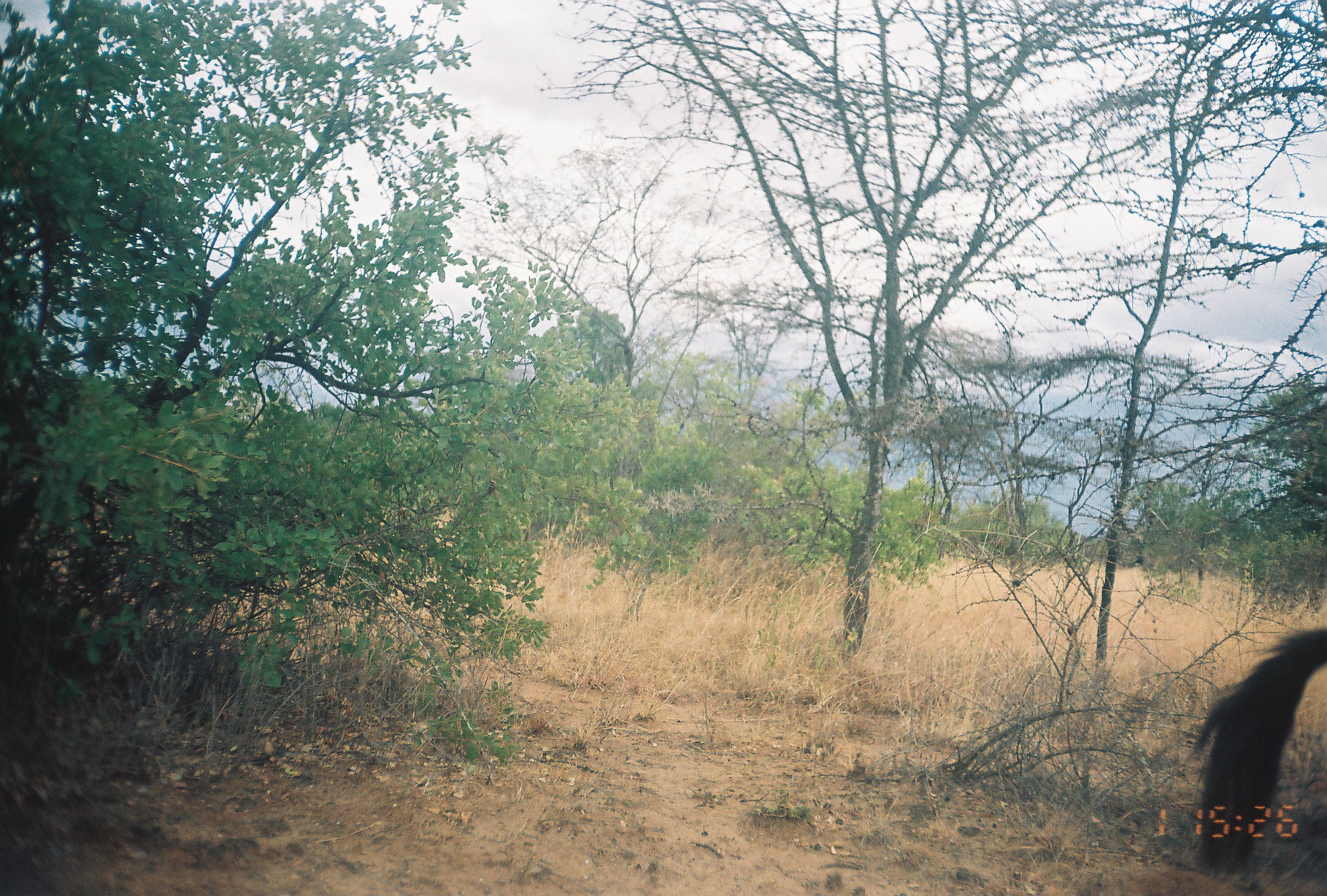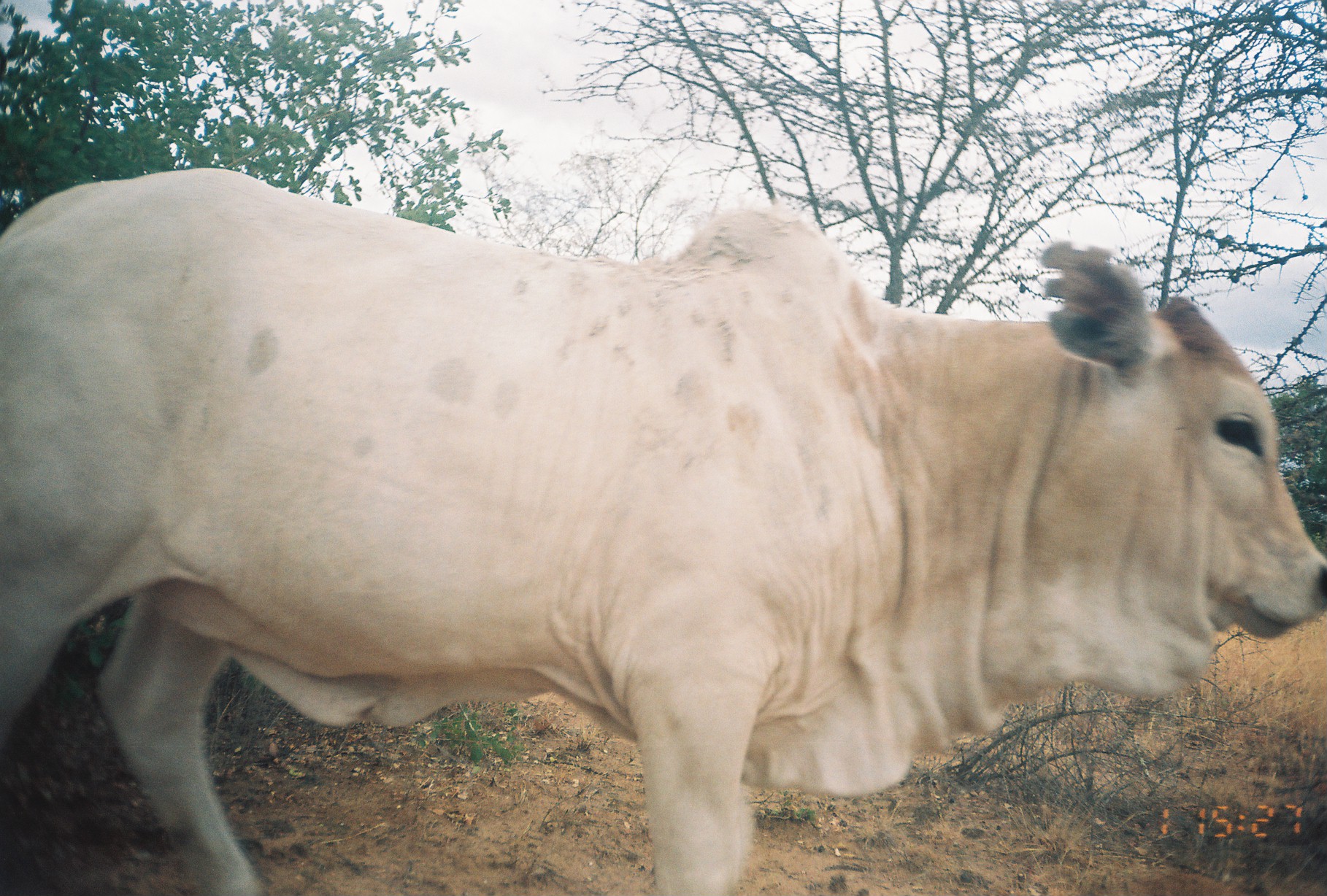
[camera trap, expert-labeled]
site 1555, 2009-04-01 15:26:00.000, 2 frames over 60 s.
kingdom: Animalia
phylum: Chordata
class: Mammalia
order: Artiodactyla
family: Bovidae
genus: Bos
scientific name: Bos taurus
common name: domestic cattle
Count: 1.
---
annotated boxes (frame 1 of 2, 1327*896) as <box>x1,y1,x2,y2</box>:
bos taurus: <box>1180,628,1327,882</box>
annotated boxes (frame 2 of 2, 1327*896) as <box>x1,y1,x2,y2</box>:
bos taurus: <box>0,165,1327,896</box>